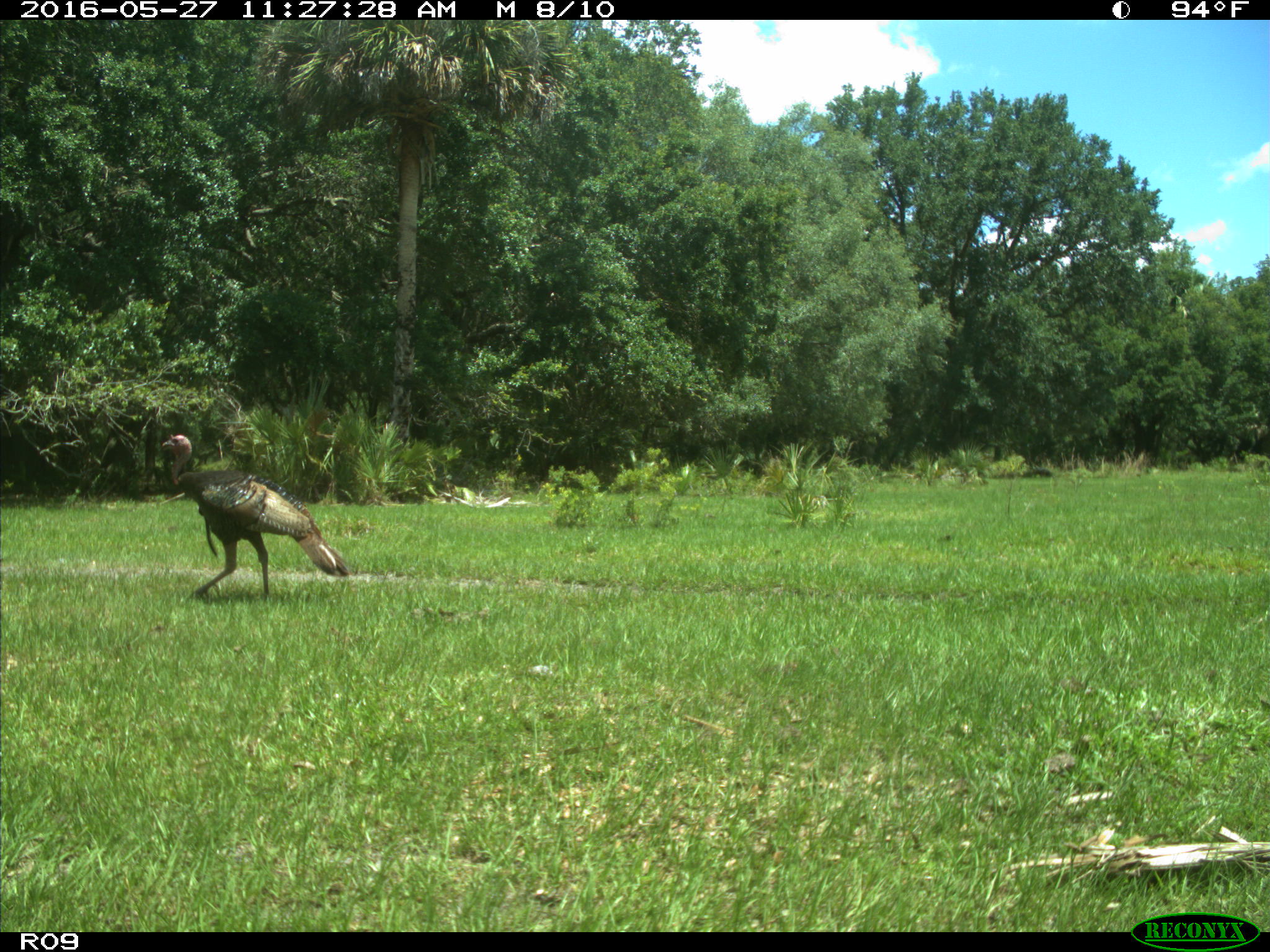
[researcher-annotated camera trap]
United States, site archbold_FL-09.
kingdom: Animalia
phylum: Chordata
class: Aves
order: Galliformes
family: Phasianidae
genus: Meleagris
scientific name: Meleagris gallopavo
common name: wild turkey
Meleagris gallopavo (wild turkey).